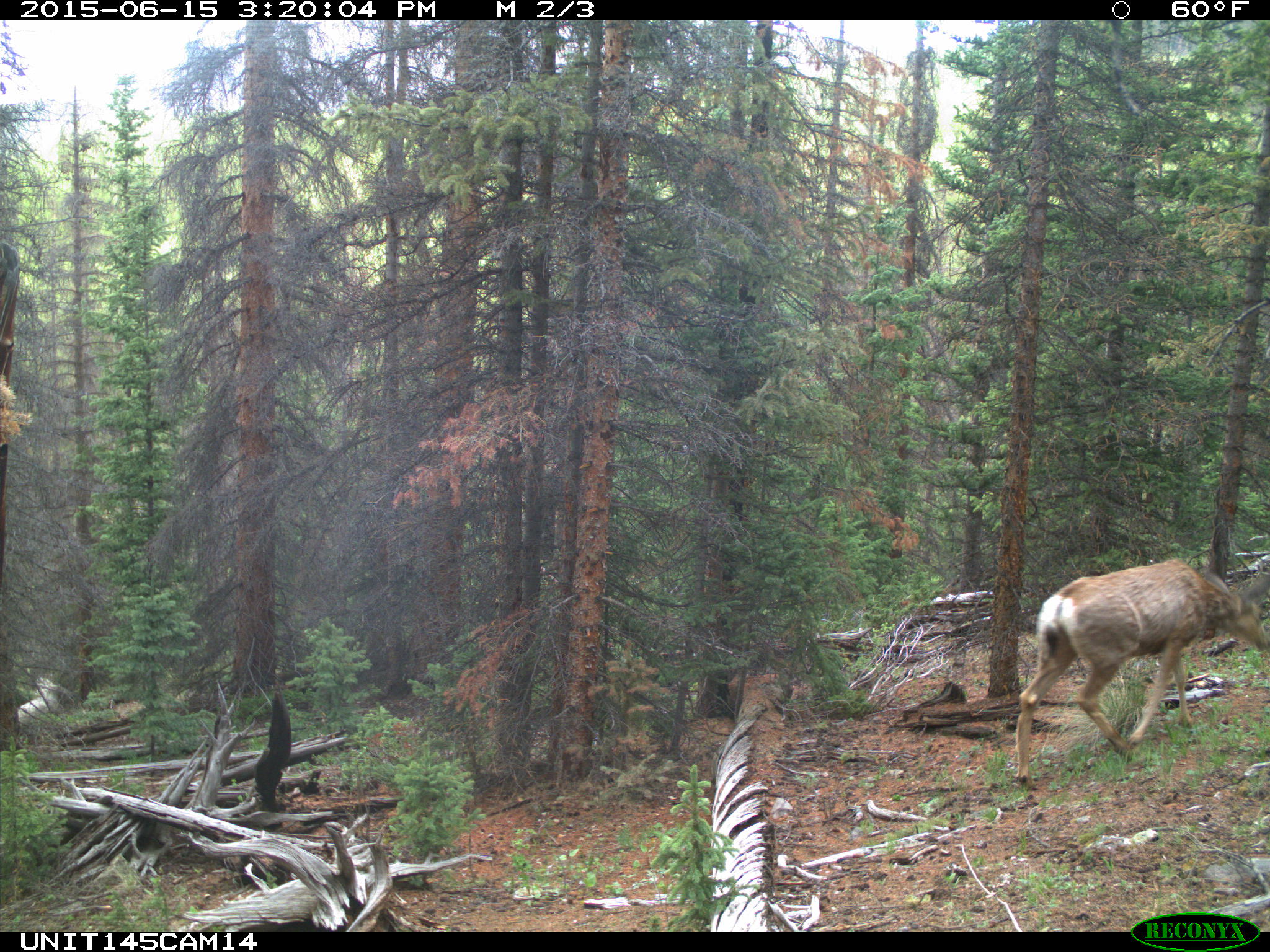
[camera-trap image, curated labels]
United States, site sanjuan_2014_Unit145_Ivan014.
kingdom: Animalia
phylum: Chordata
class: Mammalia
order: Artiodactyla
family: Cervidae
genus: Odocoileus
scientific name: Odocoileus hemionus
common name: mule deer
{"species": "Odocoileus hemionus (mule deer)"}